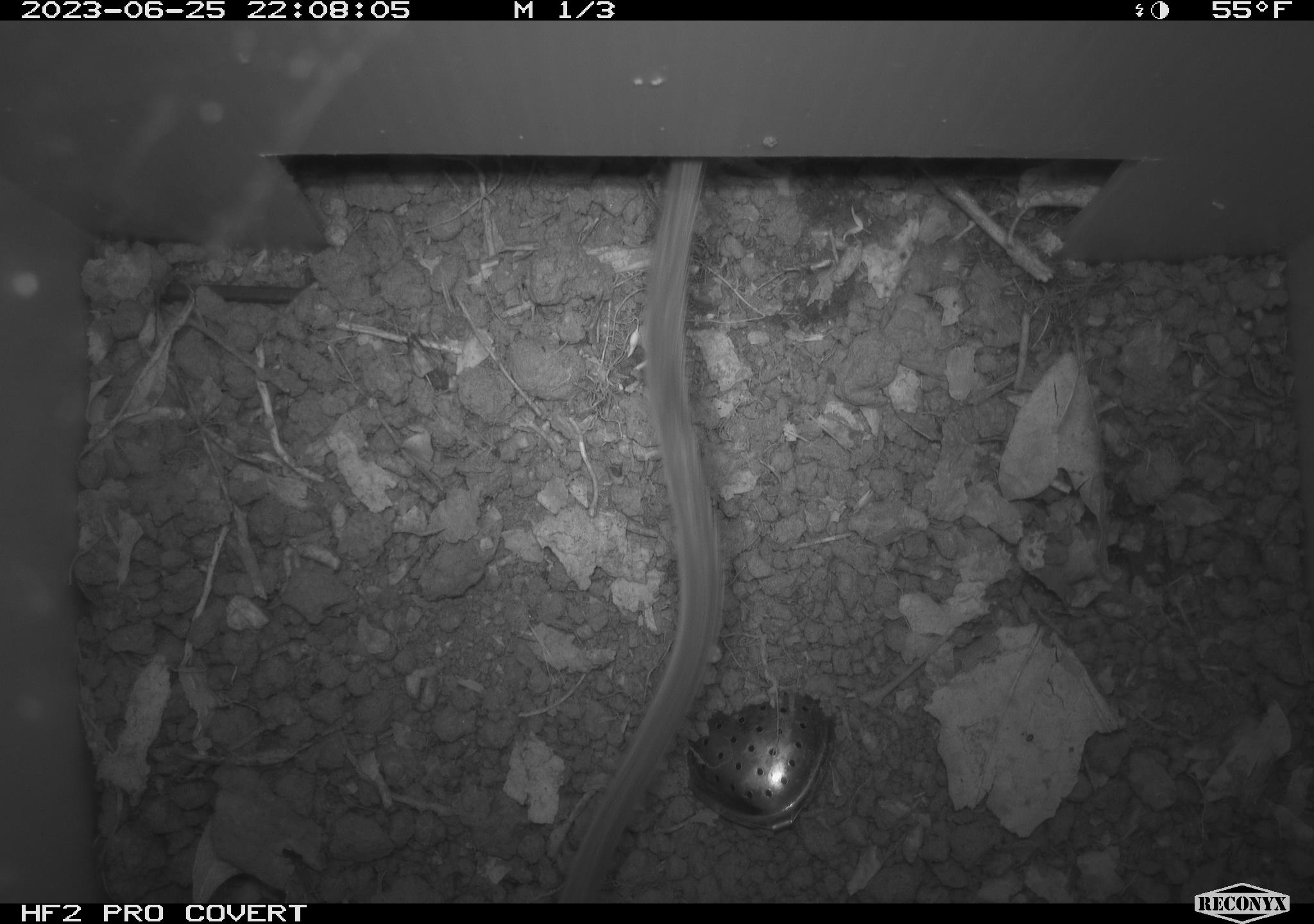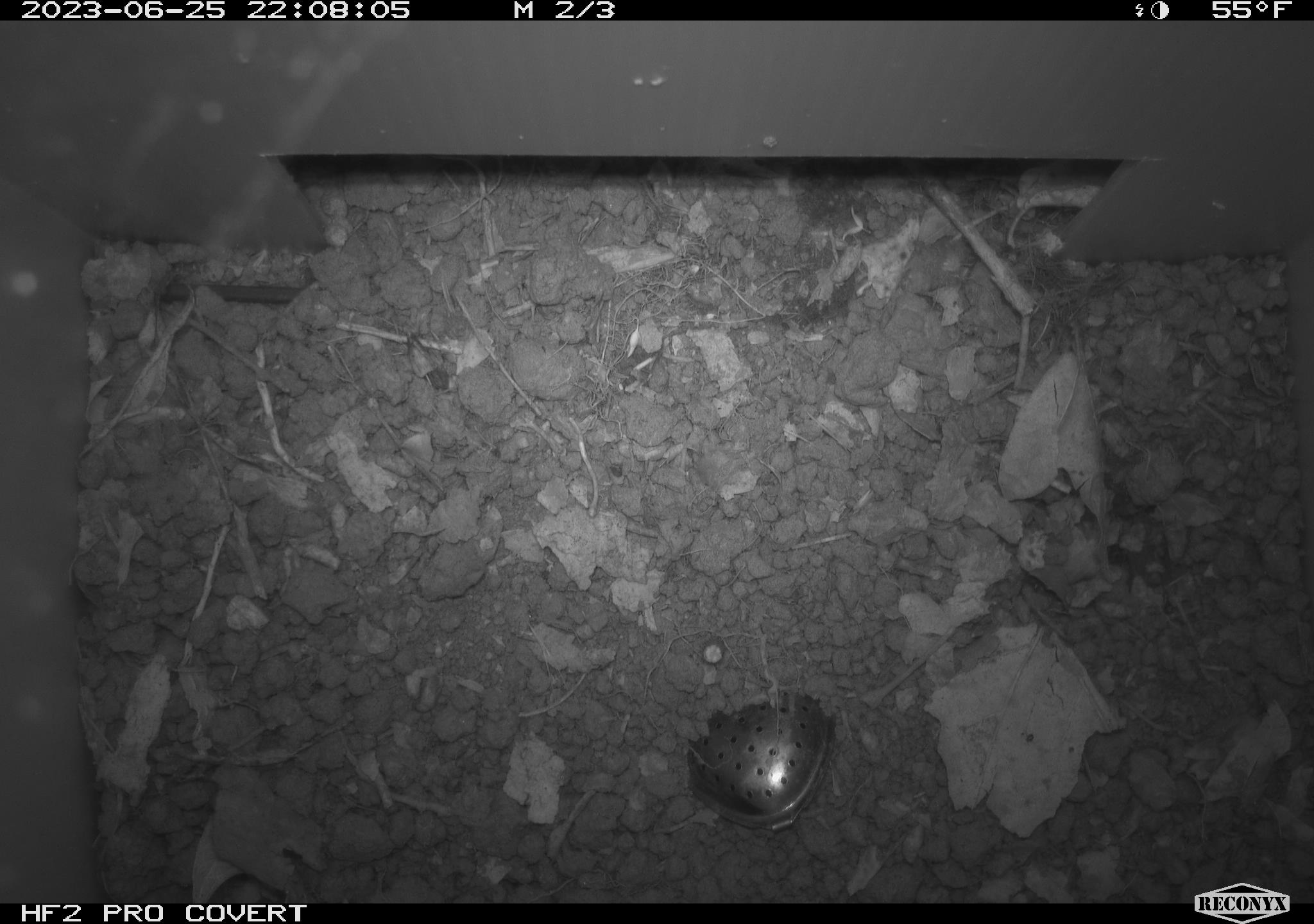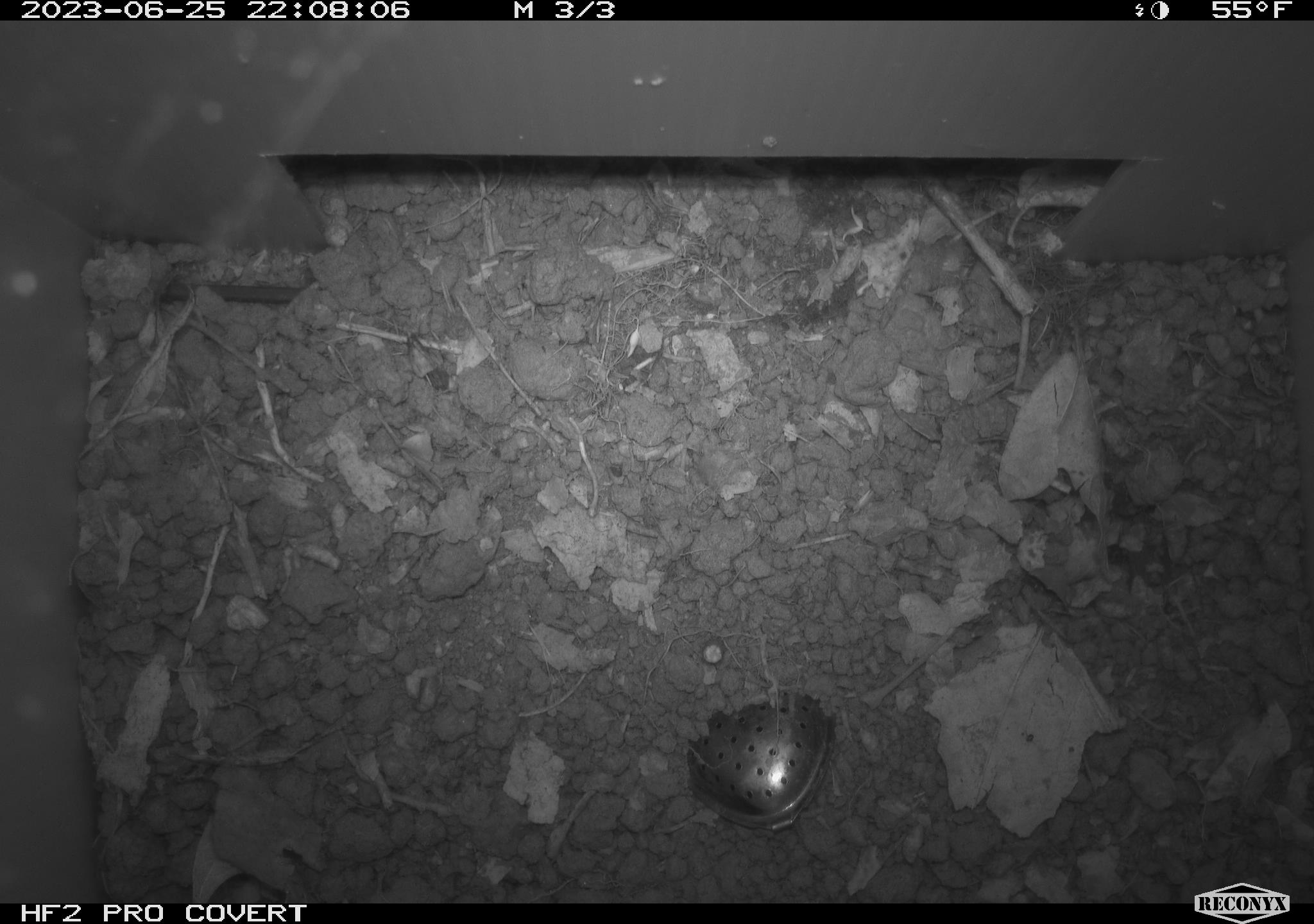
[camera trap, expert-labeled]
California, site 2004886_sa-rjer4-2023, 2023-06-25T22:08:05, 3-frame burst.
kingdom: Animalia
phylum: Chordata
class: Mammalia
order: Rodentia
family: Cricetidae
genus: Neotoma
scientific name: Neotoma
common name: pack rat or woodrat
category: neotoma species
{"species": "neotoma species (pack rat or woodrat) (Neotoma)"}